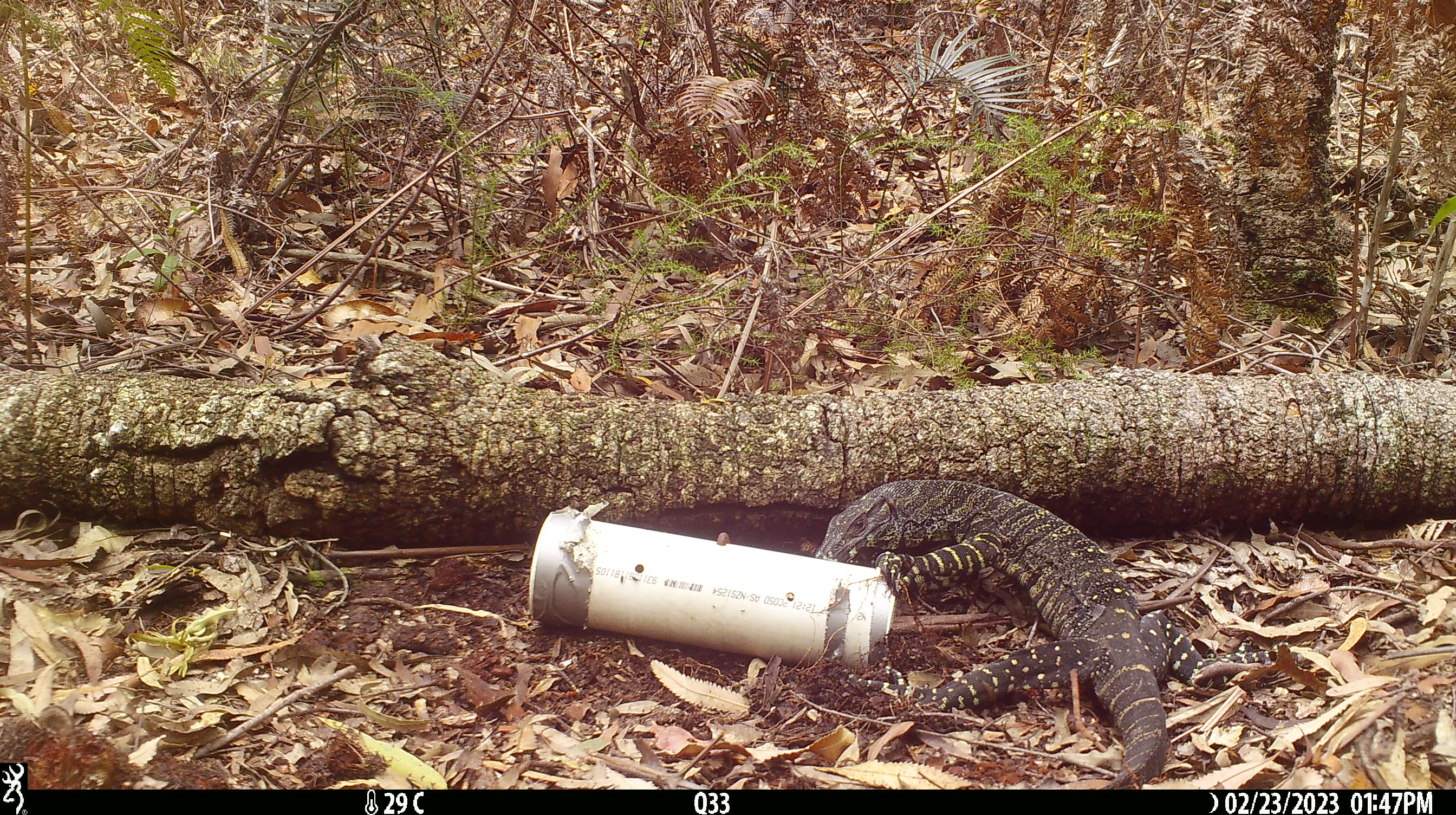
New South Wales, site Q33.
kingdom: Animalia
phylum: Chordata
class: Reptilia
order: Squamata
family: Varanidae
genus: Varanus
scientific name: Varanus varius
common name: lace monitor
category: goanna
Goanna (lace monitor) (Varanus varius).